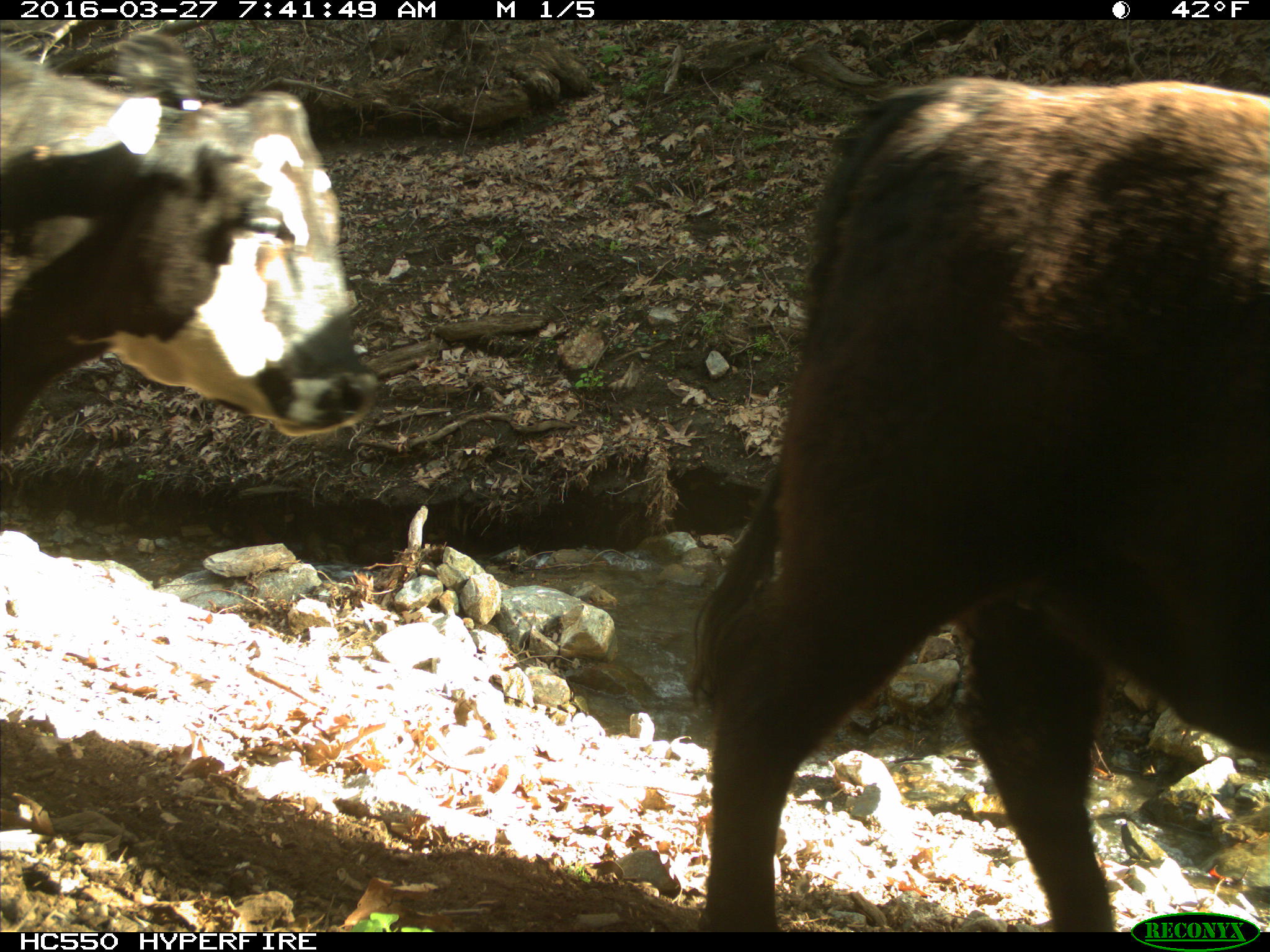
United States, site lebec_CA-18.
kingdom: Animalia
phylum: Chordata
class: Mammalia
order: Artiodactyla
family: Bovidae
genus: Bos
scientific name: Bos taurus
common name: domestic cow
Bos taurus (domestic cow).